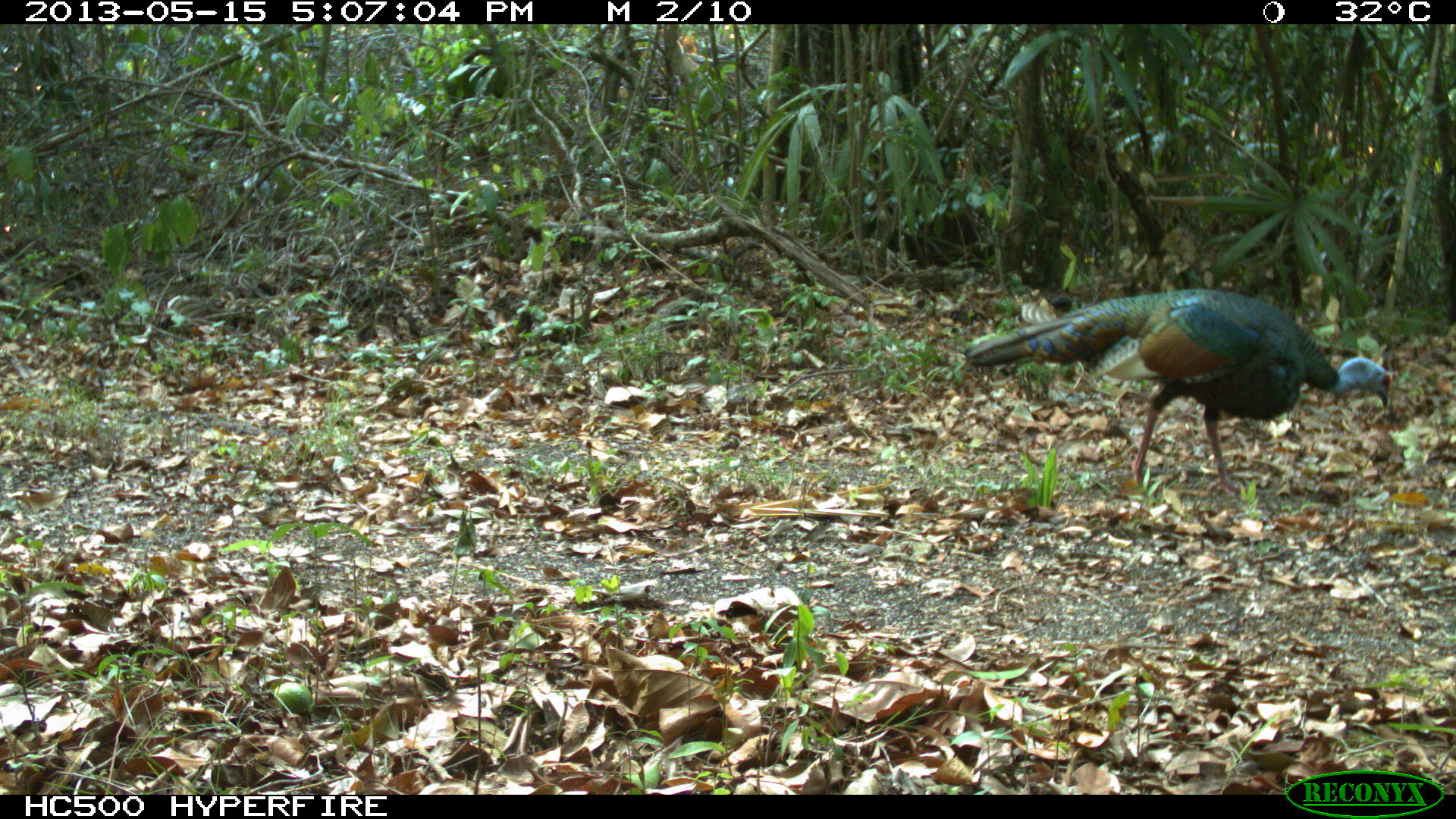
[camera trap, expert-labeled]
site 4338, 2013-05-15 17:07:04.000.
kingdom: Animalia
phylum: Chordata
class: Aves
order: Galliformes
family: Phasianidae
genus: Meleagris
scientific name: Meleagris ocellata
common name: ocellated turkey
Meleagris ocellata (ocellated turkey), count 1, sex male.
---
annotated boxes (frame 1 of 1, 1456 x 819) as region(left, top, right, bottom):
meleagris ocellata: region(961, 283, 1394, 494)